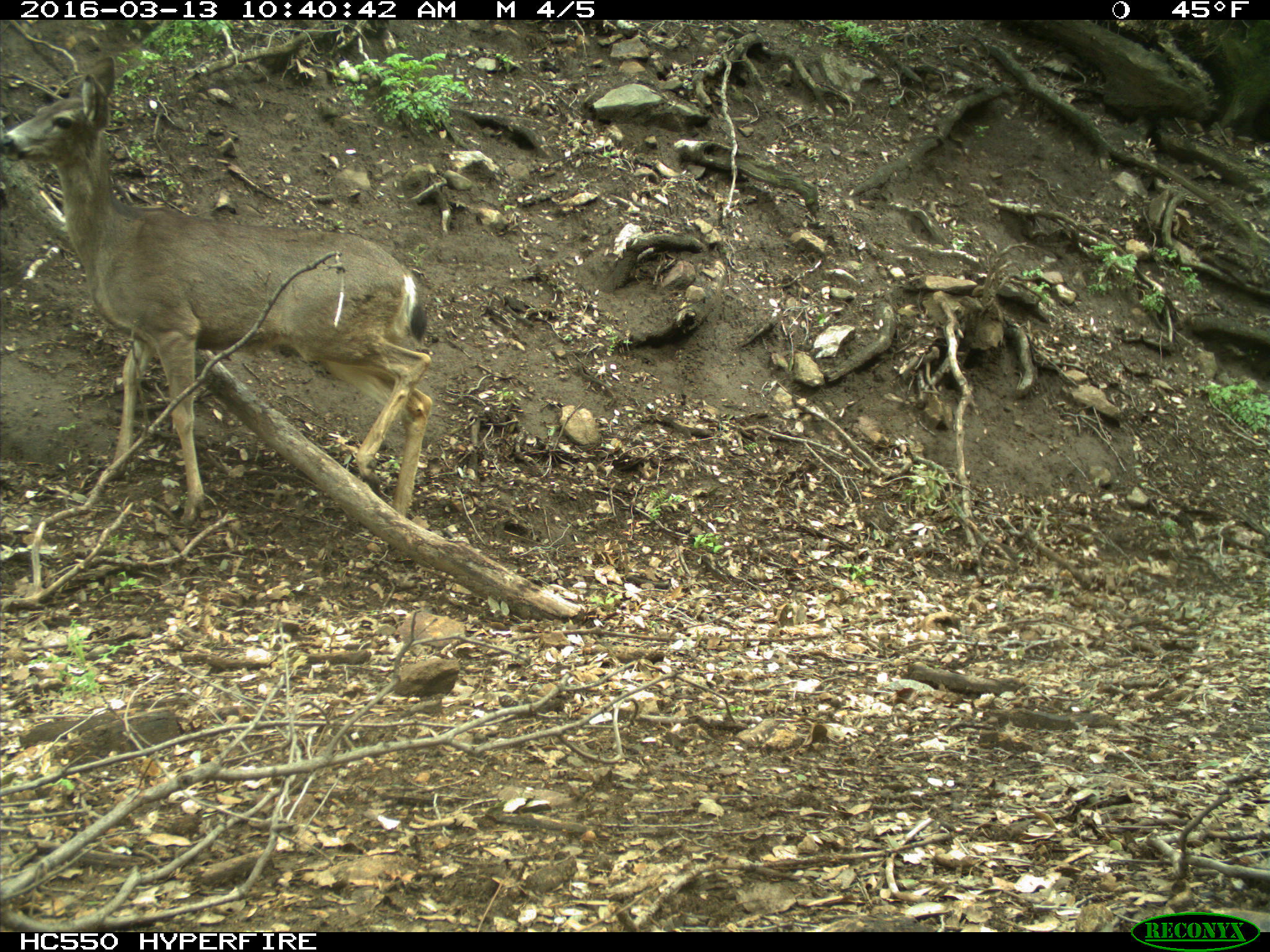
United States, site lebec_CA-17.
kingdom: Animalia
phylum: Chordata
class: Mammalia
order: Artiodactyla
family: Cervidae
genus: Odocoileus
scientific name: Odocoileus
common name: deer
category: unidentified deer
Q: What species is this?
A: Unidentified deer (deer) (Odocoileus).